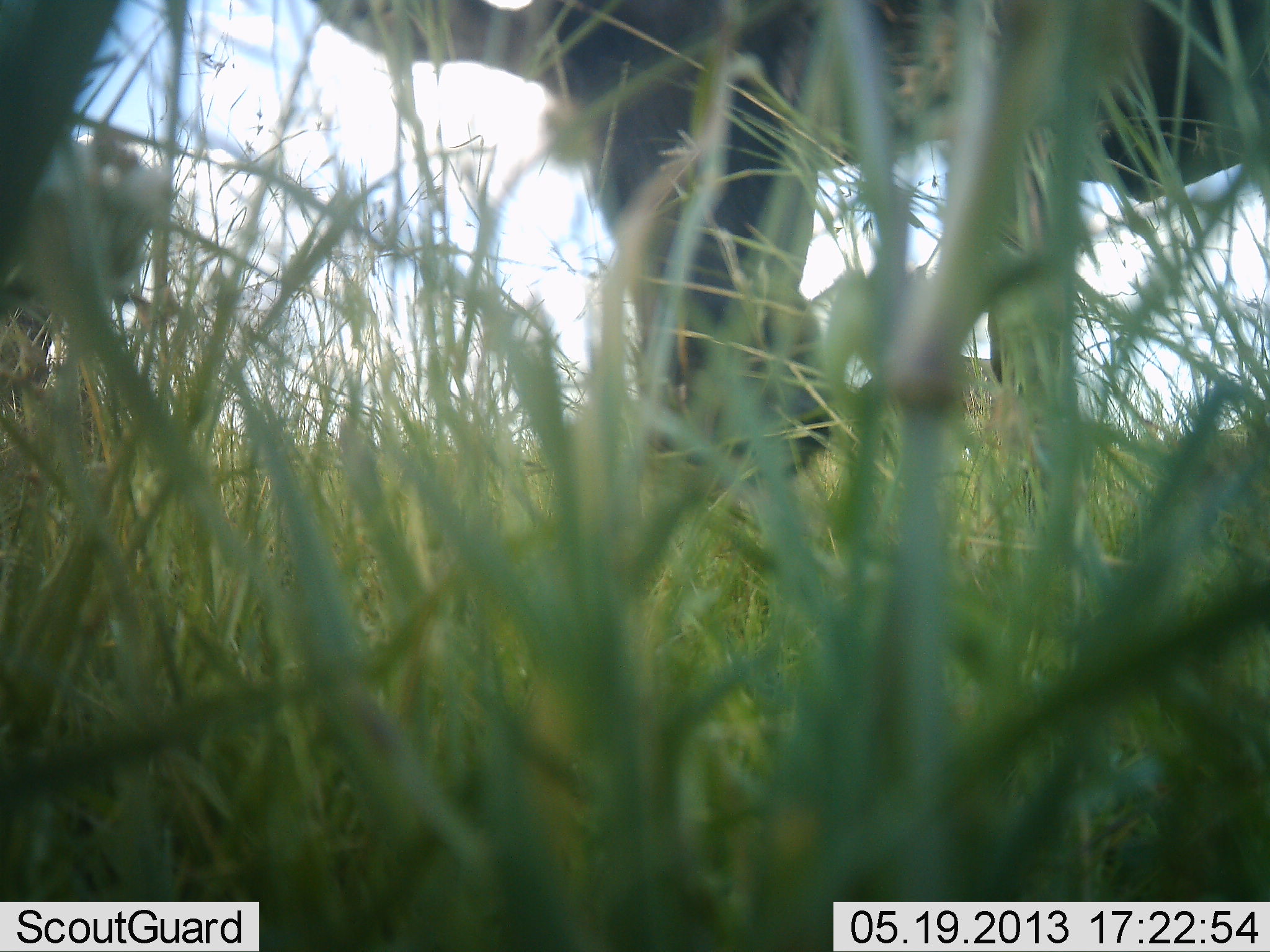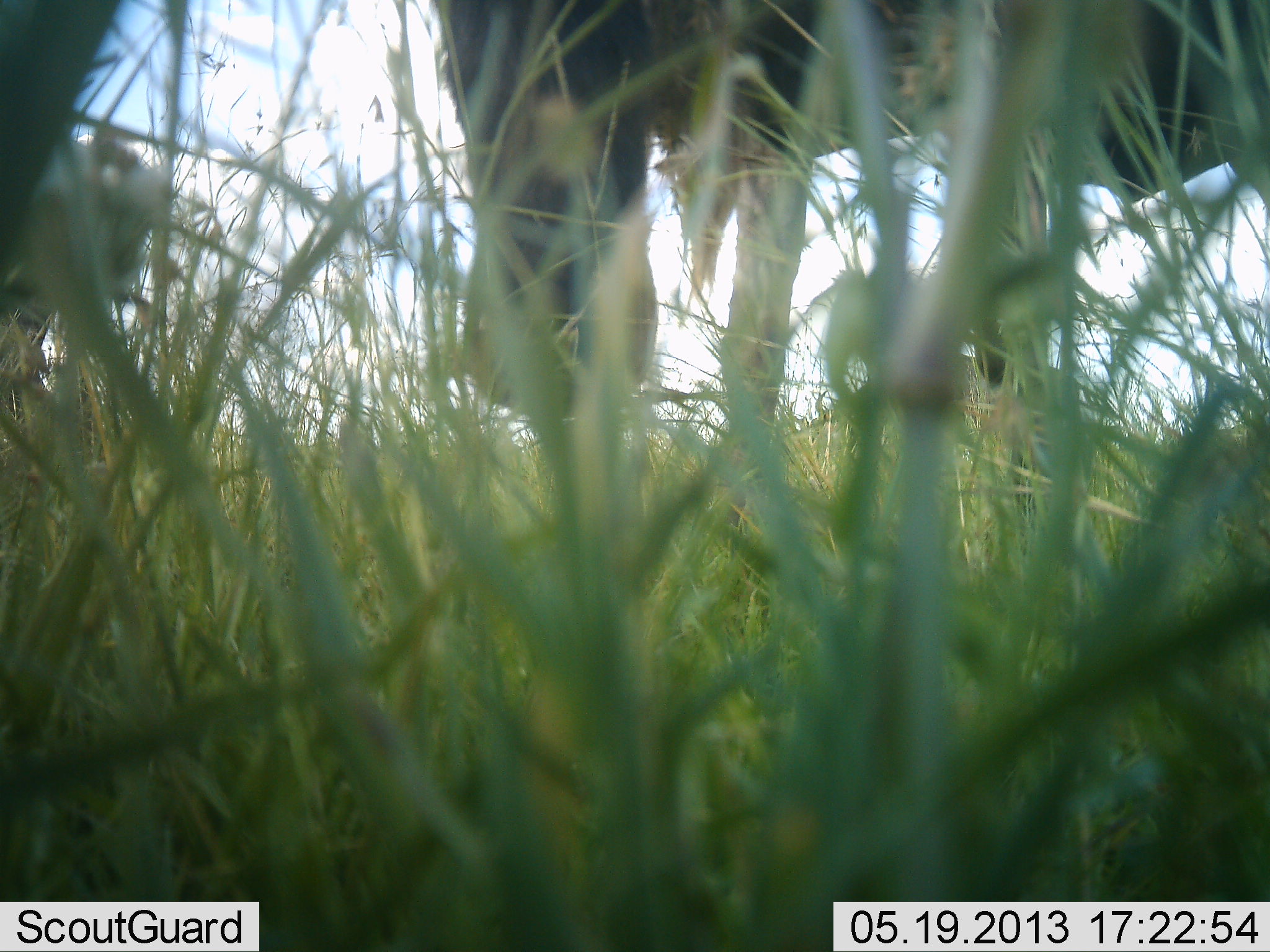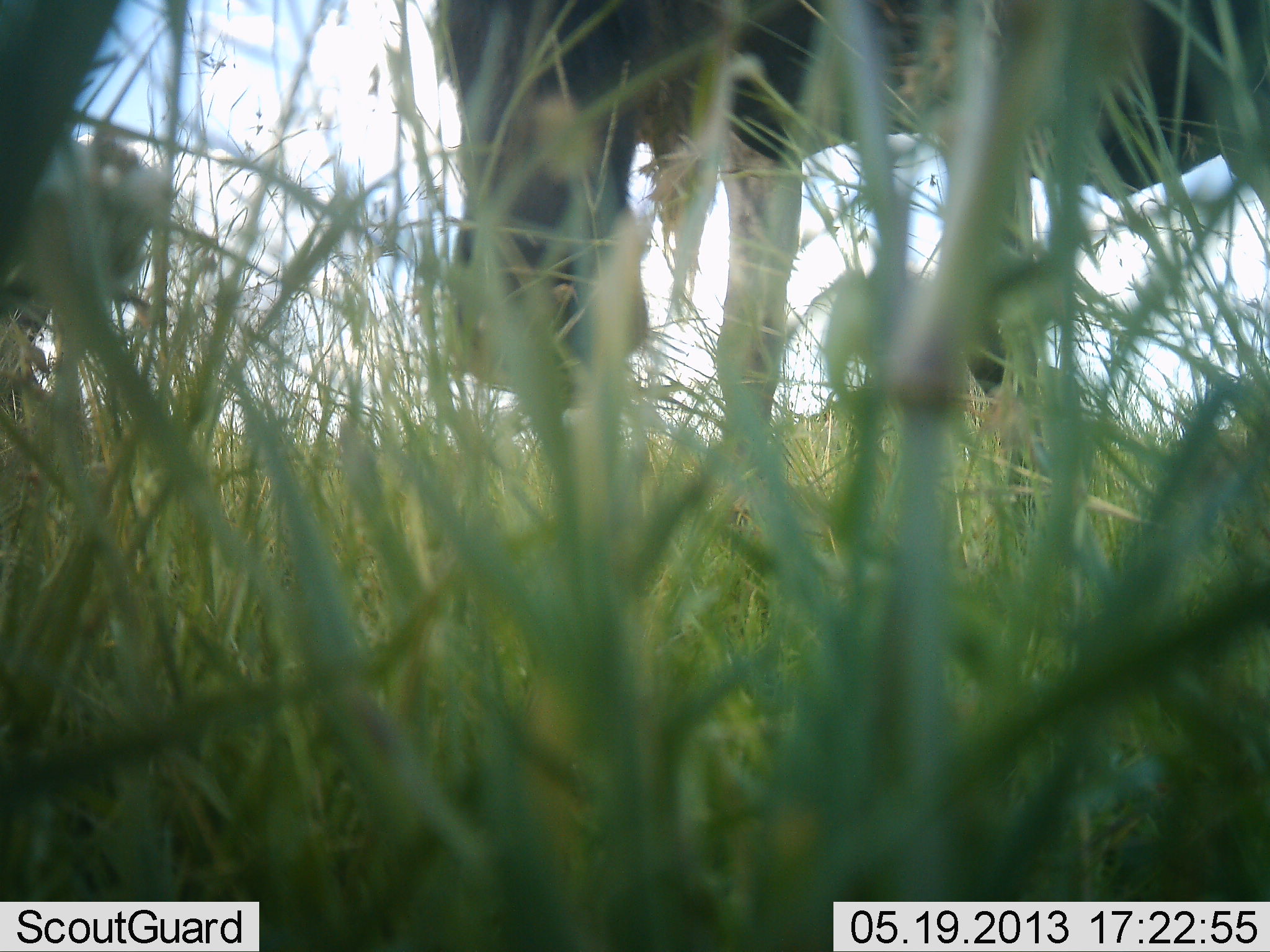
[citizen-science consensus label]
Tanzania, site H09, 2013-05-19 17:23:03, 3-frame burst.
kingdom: Animalia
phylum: Chordata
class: Mammalia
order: Artiodactyla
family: Bovidae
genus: Connochaetes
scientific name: Connochaetes taurinus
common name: blue wildebeest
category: wildebeest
Wildebeest (blue wildebeest) (Connochaetes taurinus), count 2. Behavior (volunteer vote fractions): standing 40%, resting 0%, moving 0%, interacting 0%. Young present (vote fraction): 0%. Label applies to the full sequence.